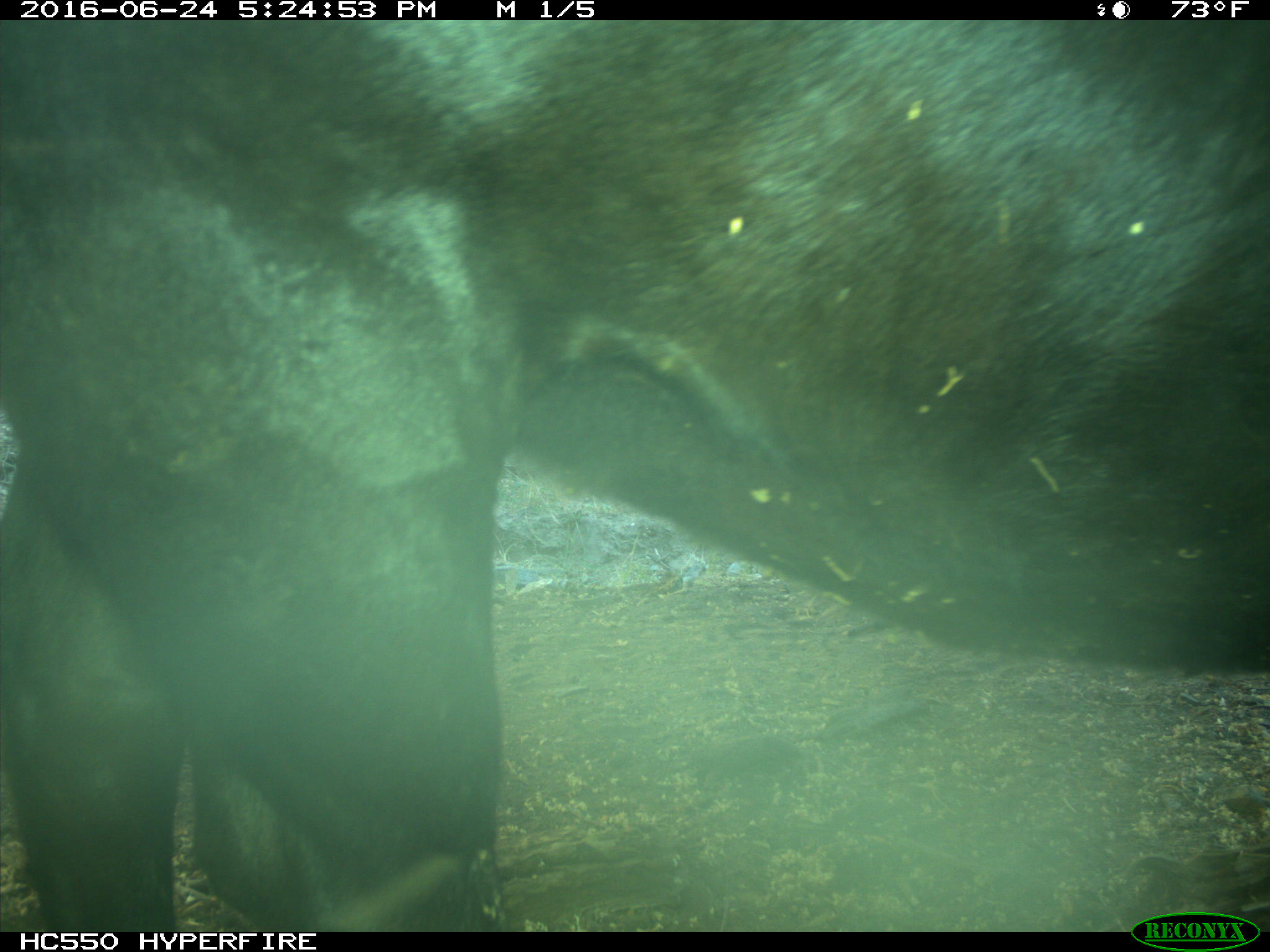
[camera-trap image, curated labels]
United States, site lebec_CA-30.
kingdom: Animalia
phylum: Chordata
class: Mammalia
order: Artiodactyla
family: Bovidae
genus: Bos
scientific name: Bos taurus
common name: domestic cow